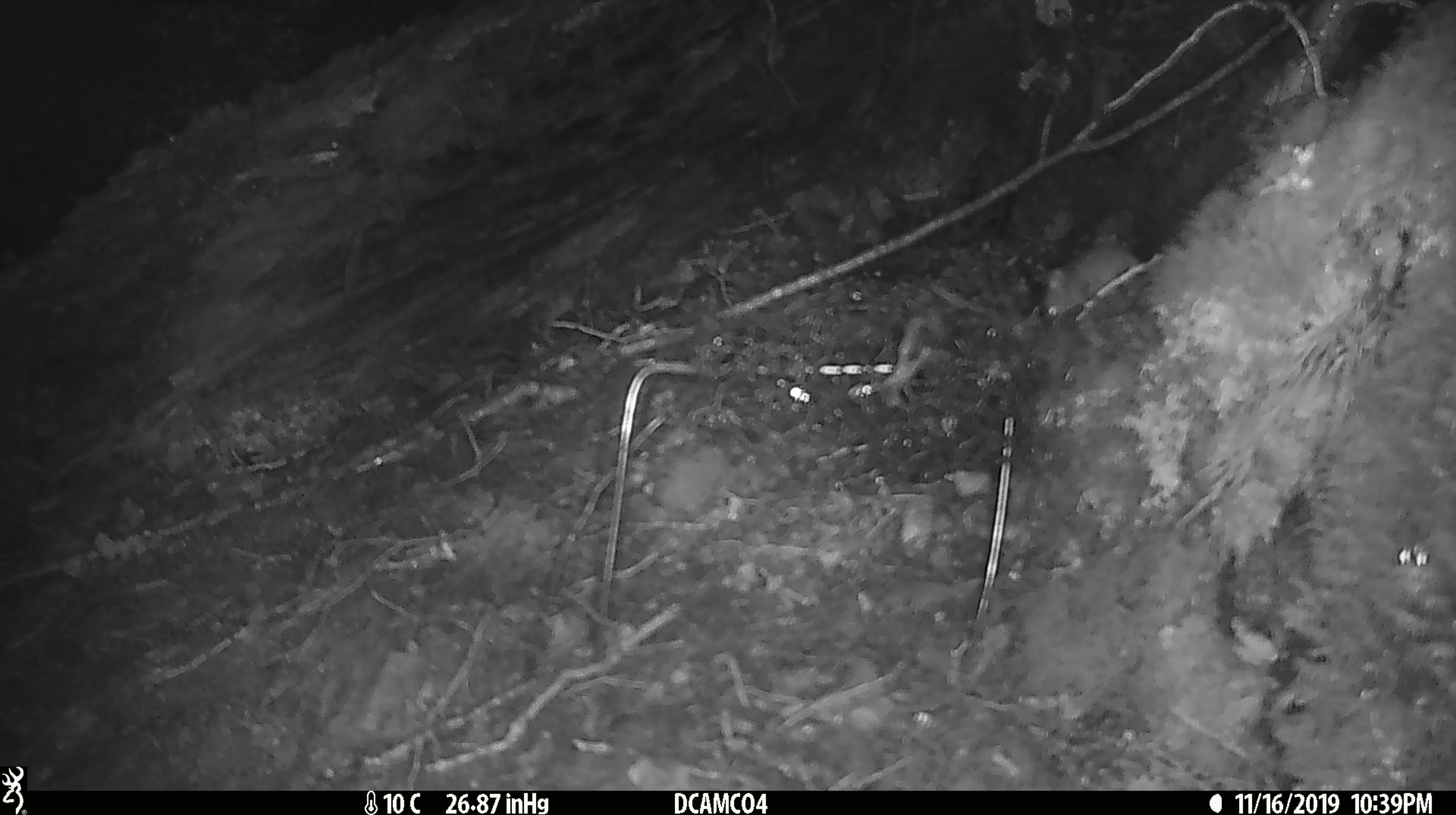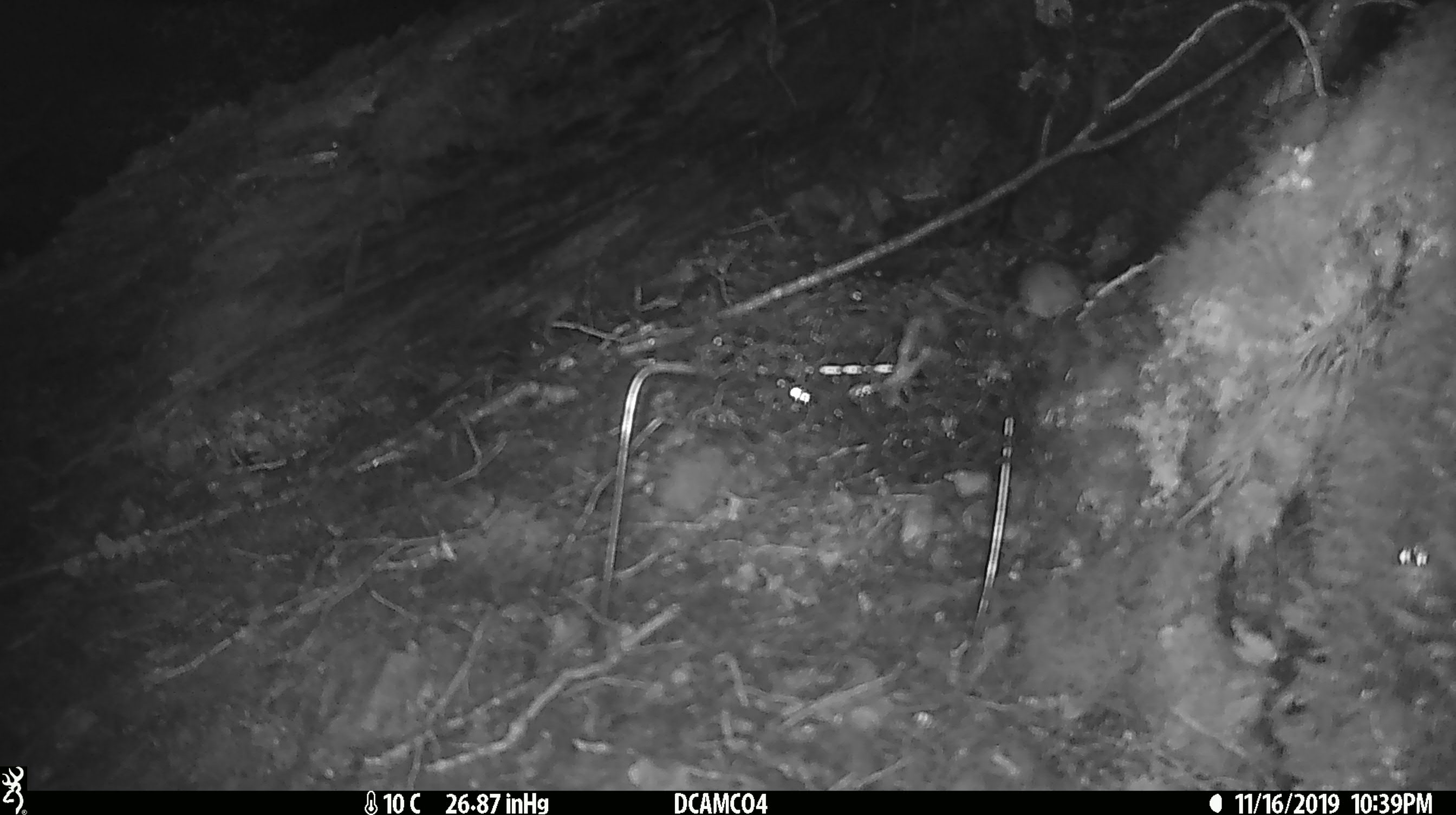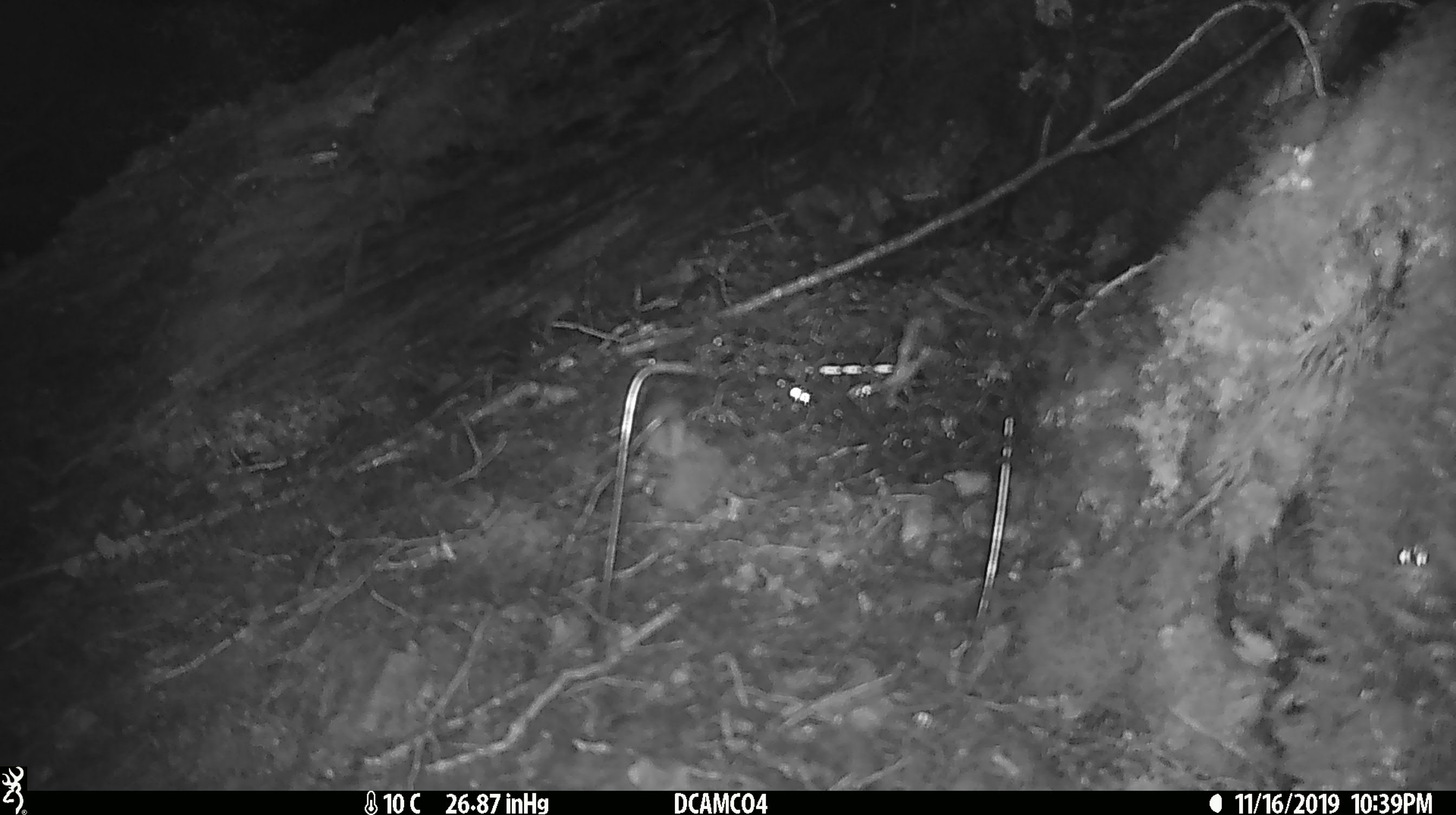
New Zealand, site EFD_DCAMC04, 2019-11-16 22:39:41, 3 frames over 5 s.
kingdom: Animalia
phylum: Chordata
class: Mammalia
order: Rodentia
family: Muridae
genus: Mus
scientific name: Mus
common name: mouse